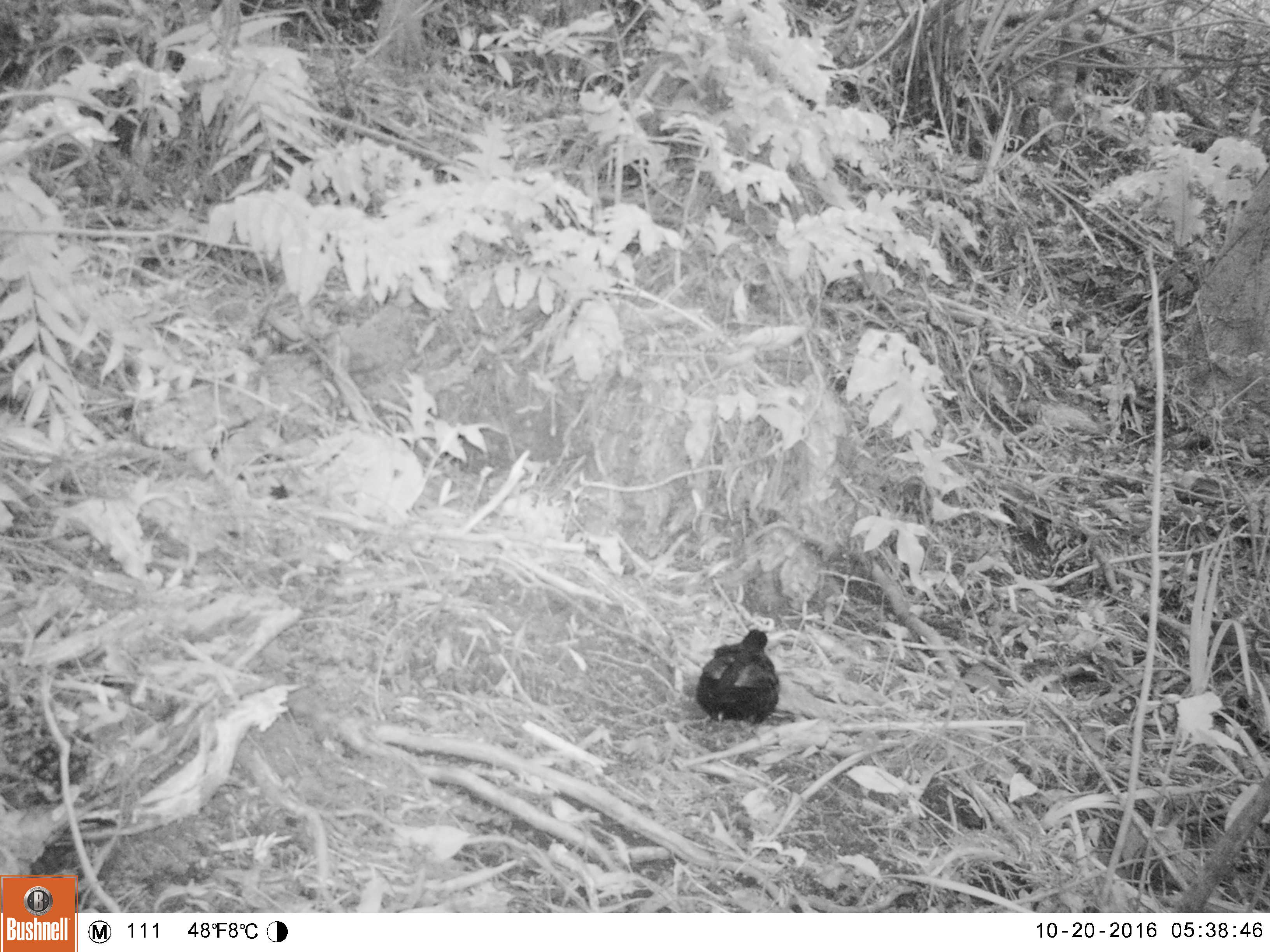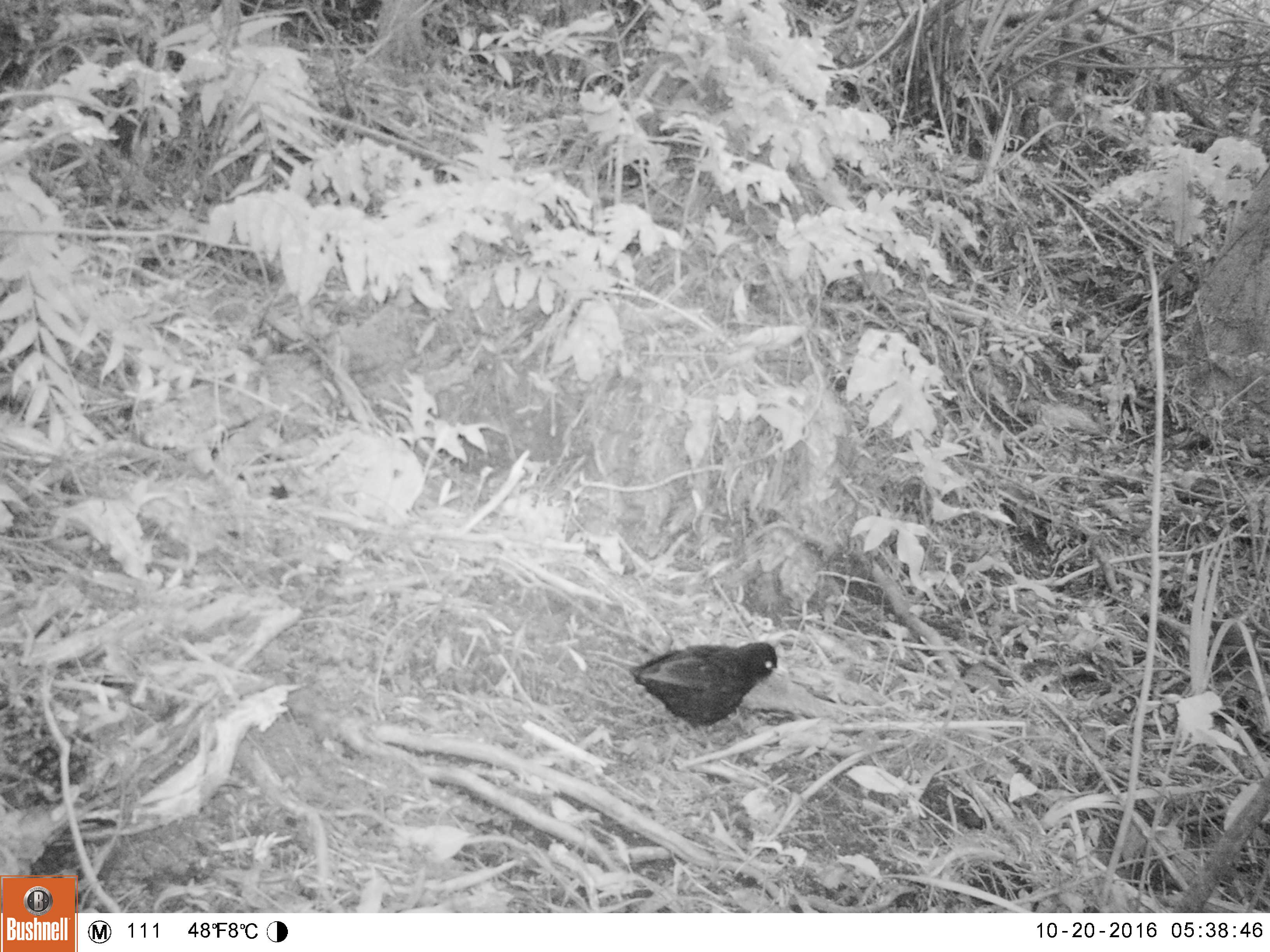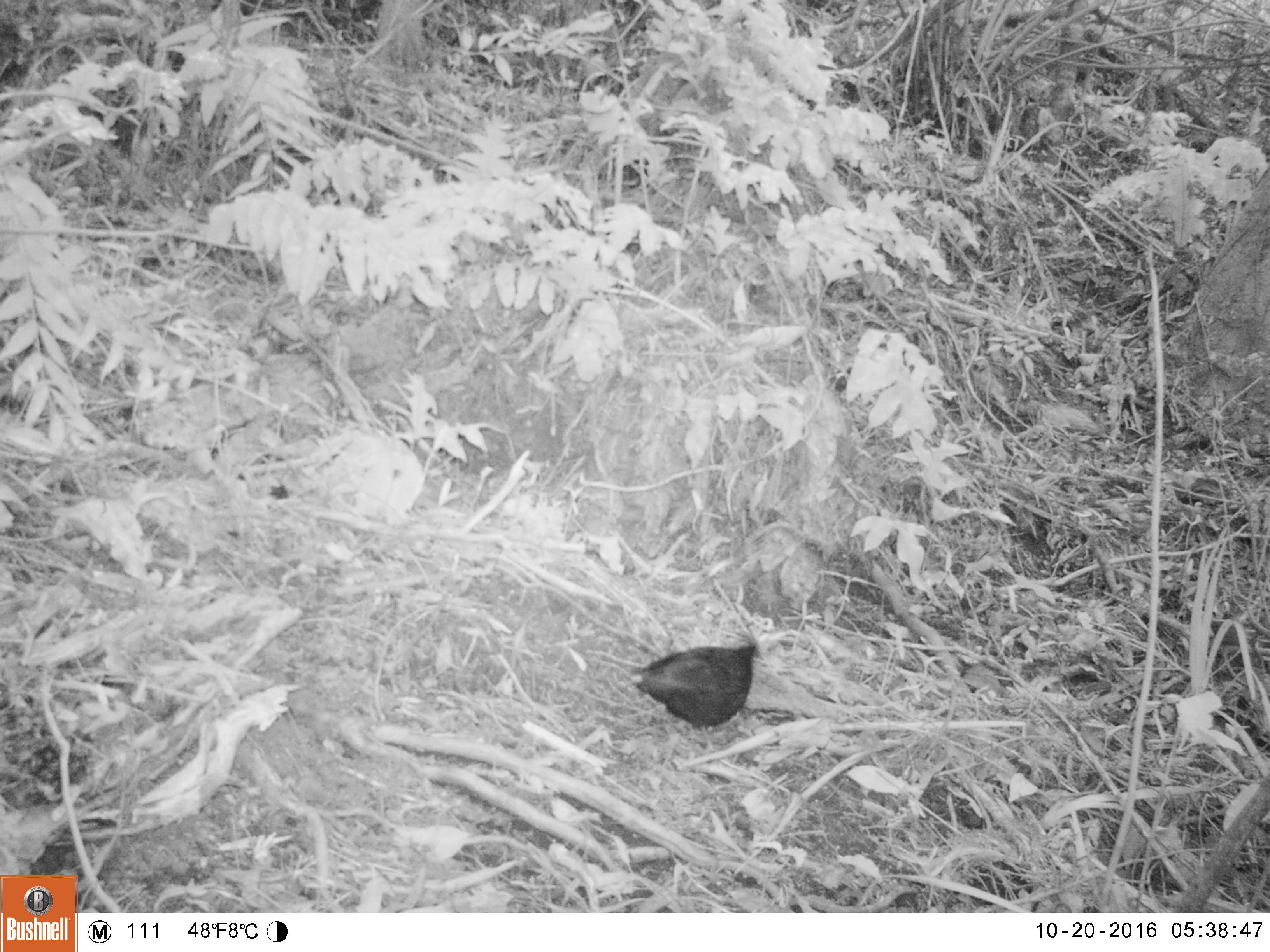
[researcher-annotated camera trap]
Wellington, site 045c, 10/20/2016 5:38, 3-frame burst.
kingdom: Animalia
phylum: Chordata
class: Aves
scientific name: Aves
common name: bird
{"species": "bird (Aves)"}